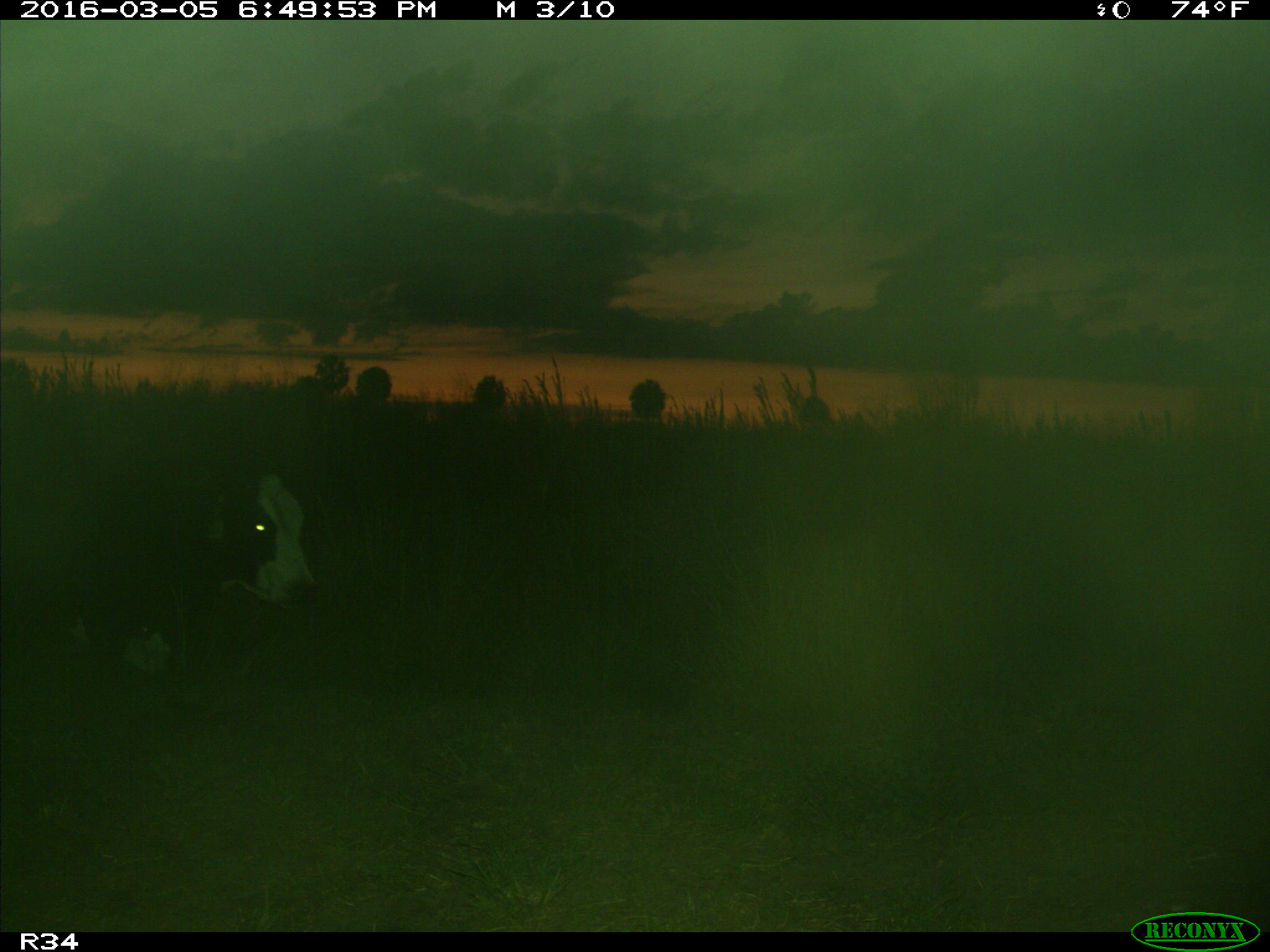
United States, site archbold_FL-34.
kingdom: Animalia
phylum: Chordata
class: Mammalia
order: Artiodactyla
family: Bovidae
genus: Bos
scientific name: Bos taurus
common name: domestic cow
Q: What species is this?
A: Bos taurus (domestic cow).